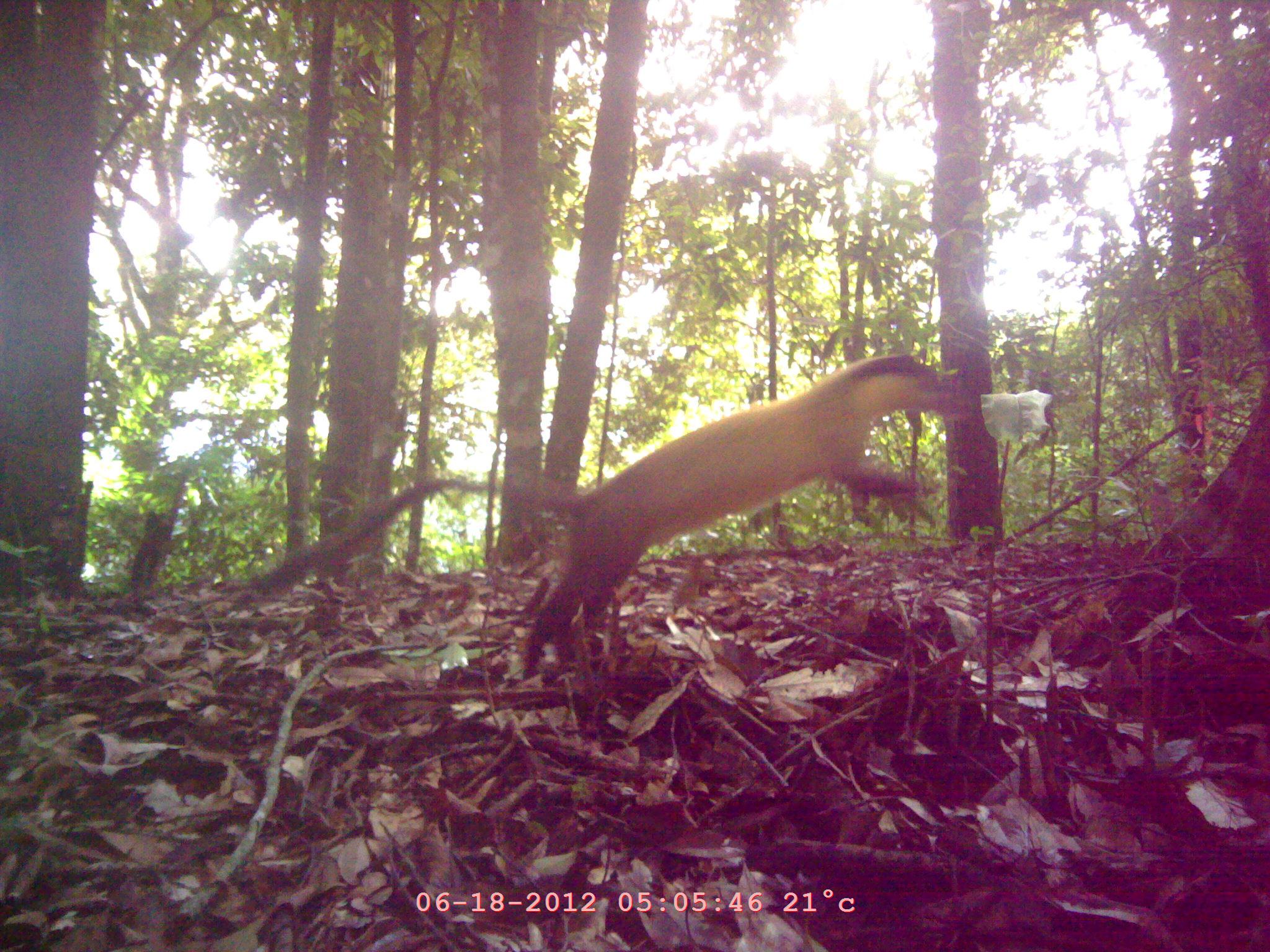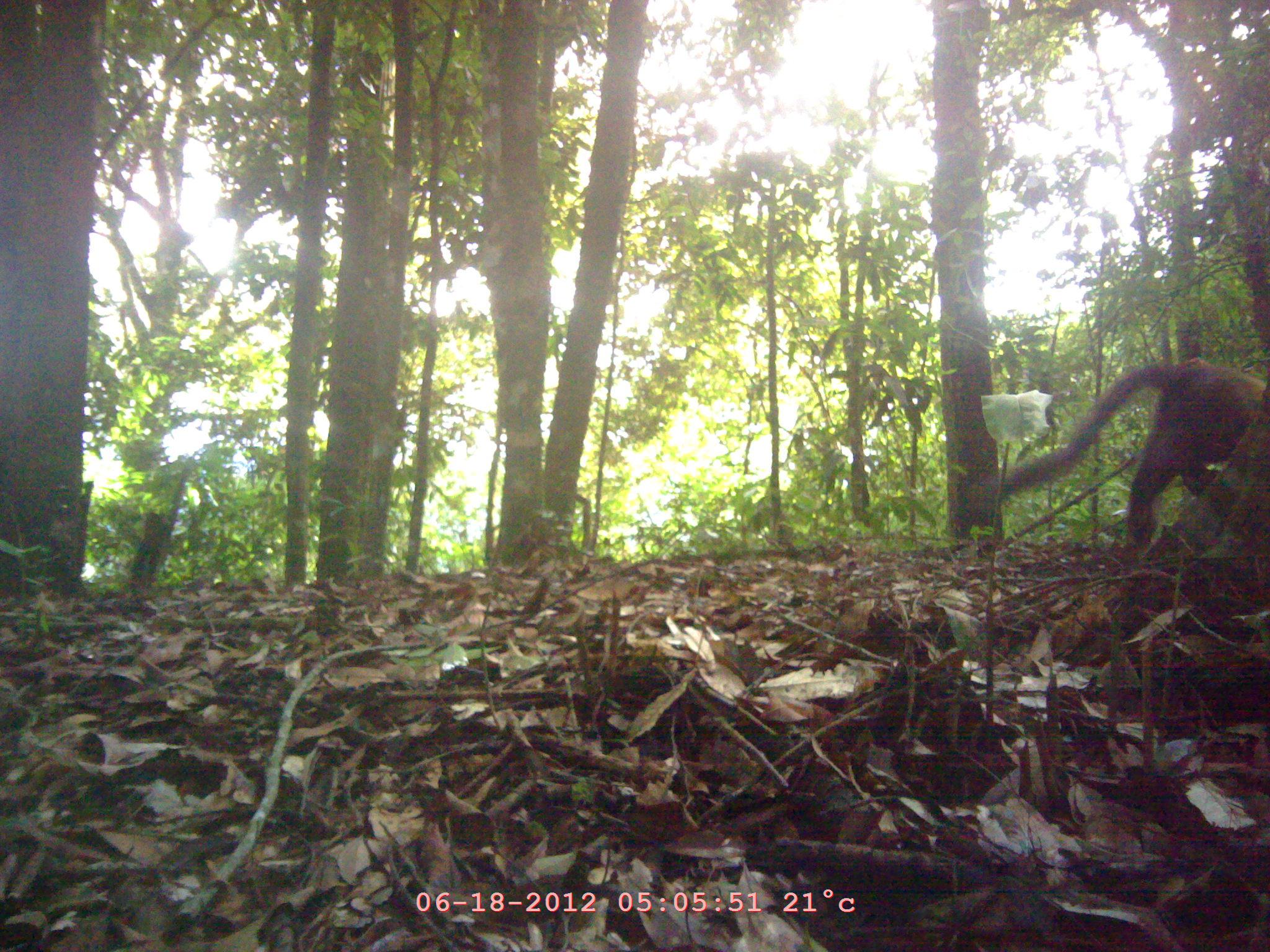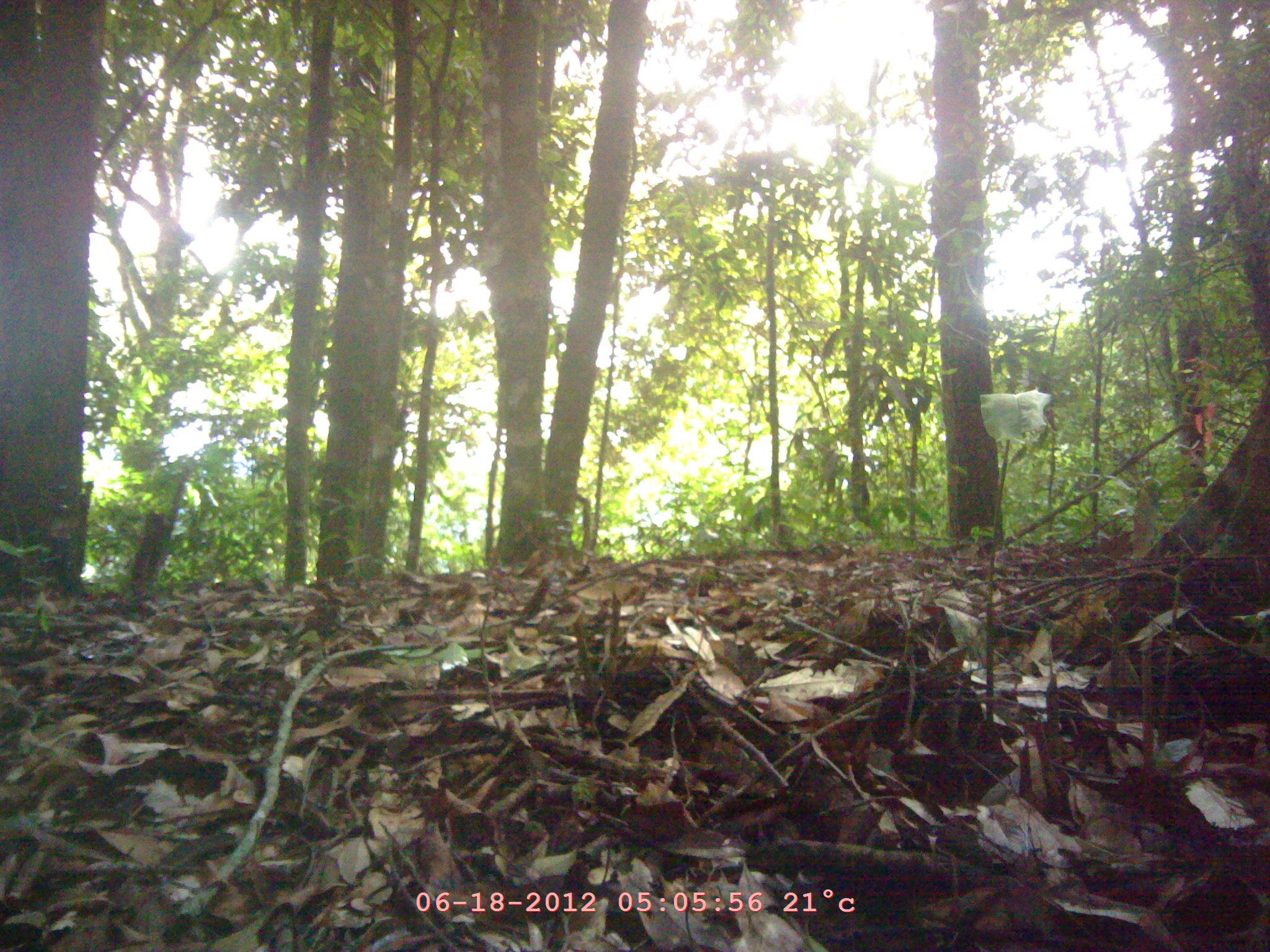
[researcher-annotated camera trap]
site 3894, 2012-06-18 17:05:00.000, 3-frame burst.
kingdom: Animalia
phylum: Chordata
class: Mammalia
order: Carnivora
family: Mustelidae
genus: Martes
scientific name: Martes flavigula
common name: yellow-throated marten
Martes flavigula (yellow-throated marten), count 1.